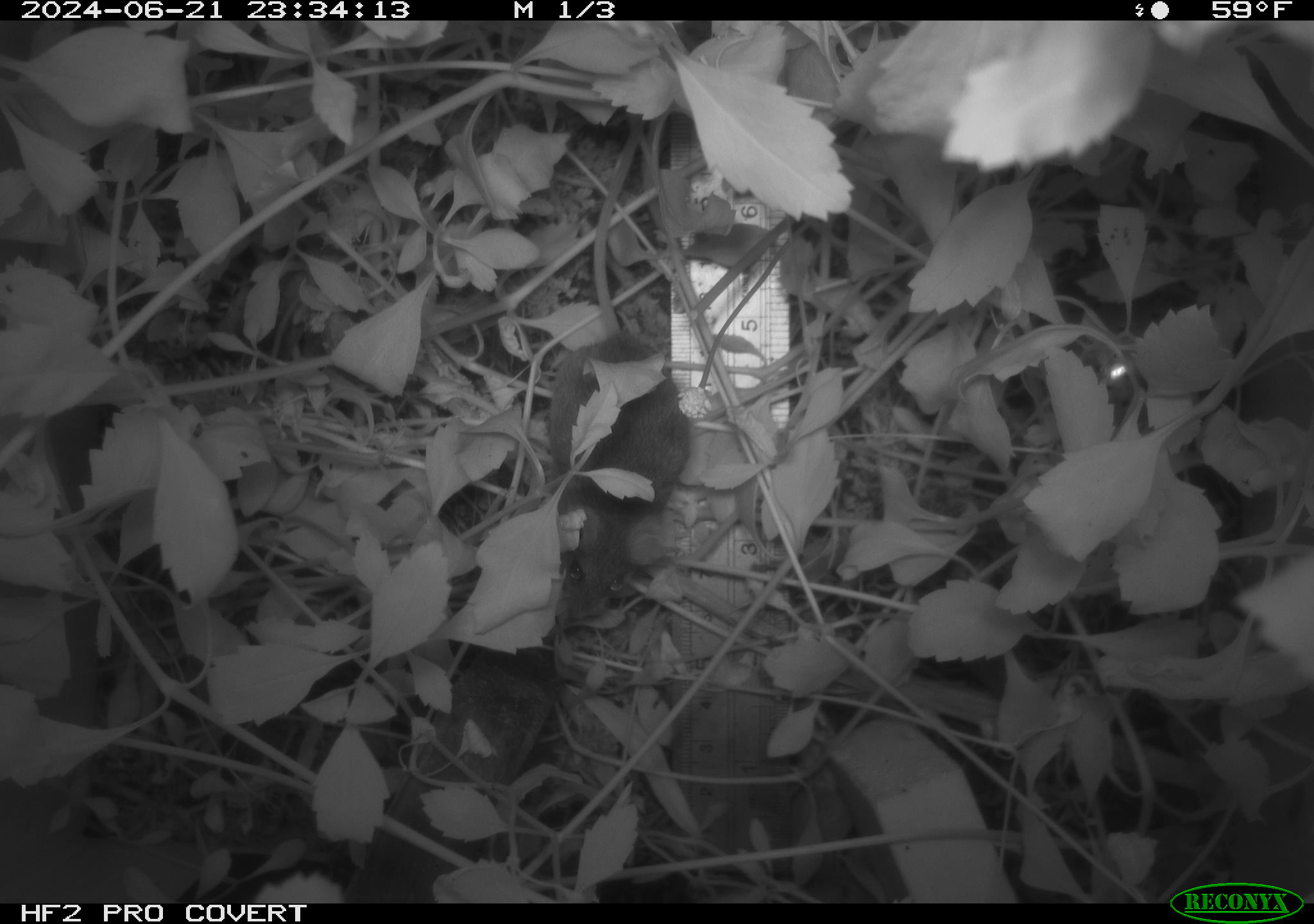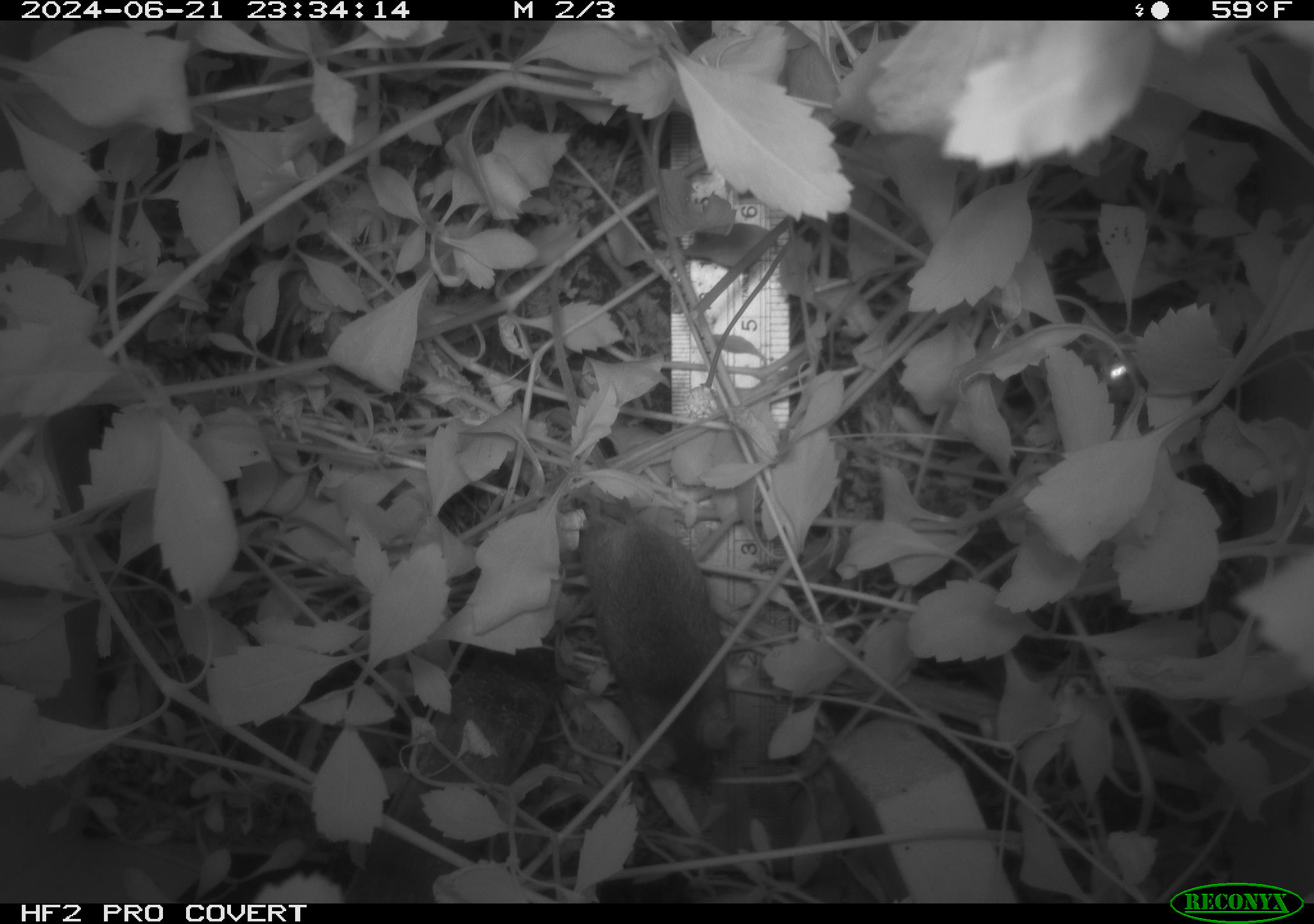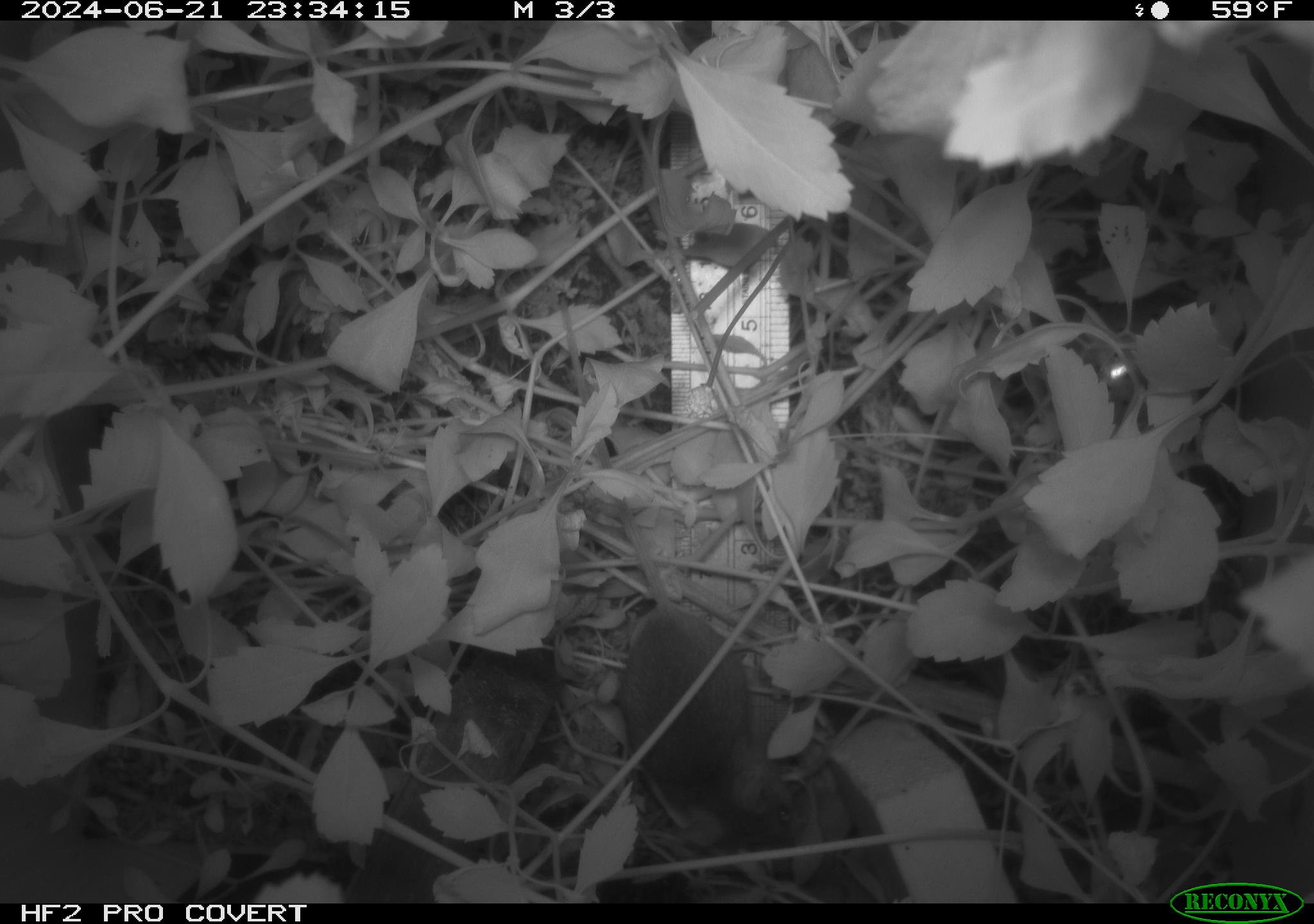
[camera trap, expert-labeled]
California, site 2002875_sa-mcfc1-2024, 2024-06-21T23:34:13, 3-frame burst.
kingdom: Animalia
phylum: Chordata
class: Mammalia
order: Rodentia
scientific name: Rodentia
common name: rodent